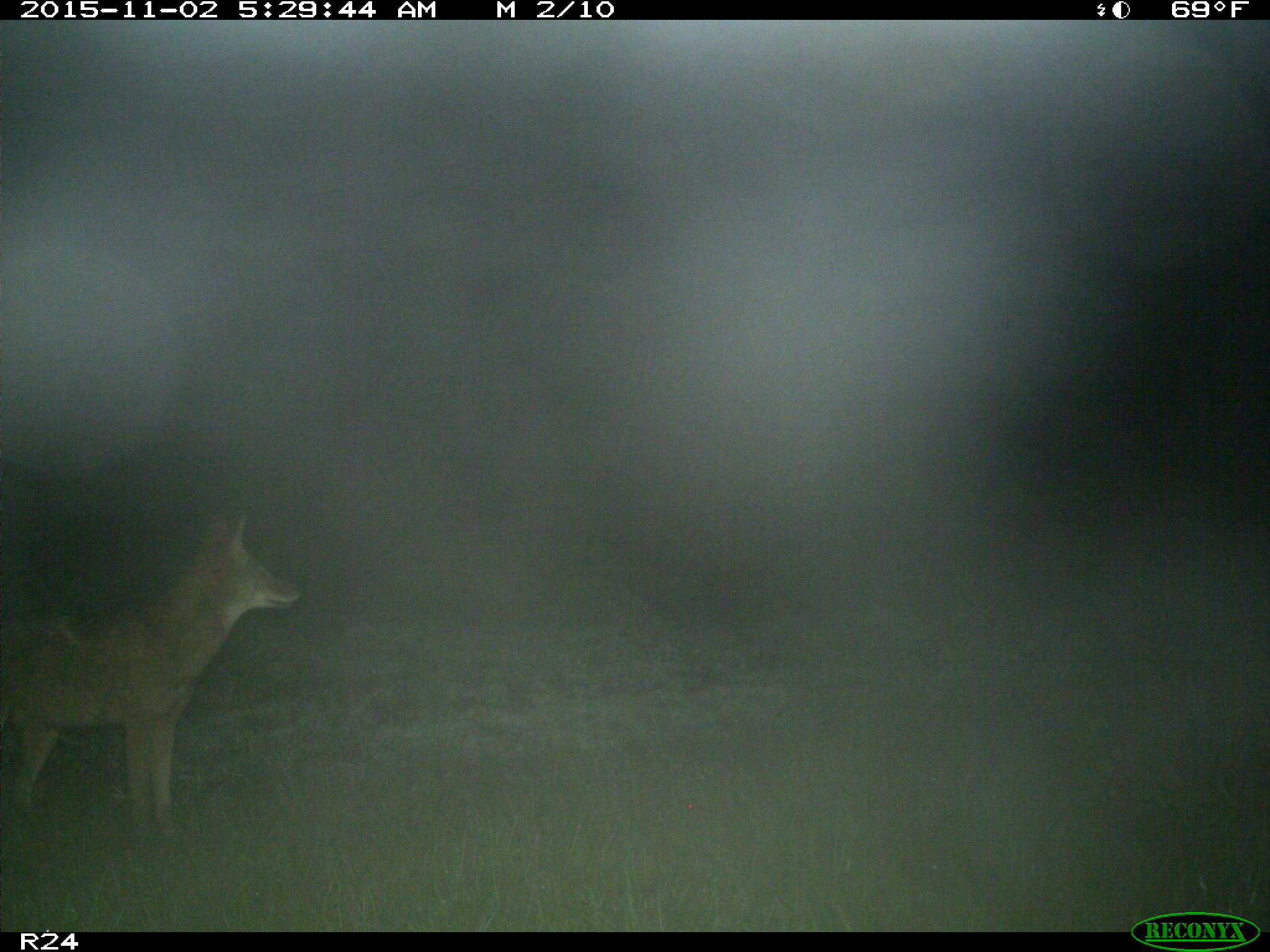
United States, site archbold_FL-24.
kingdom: Animalia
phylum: Chordata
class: Mammalia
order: Carnivora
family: Canidae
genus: Canis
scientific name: Canis latrans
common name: coyote